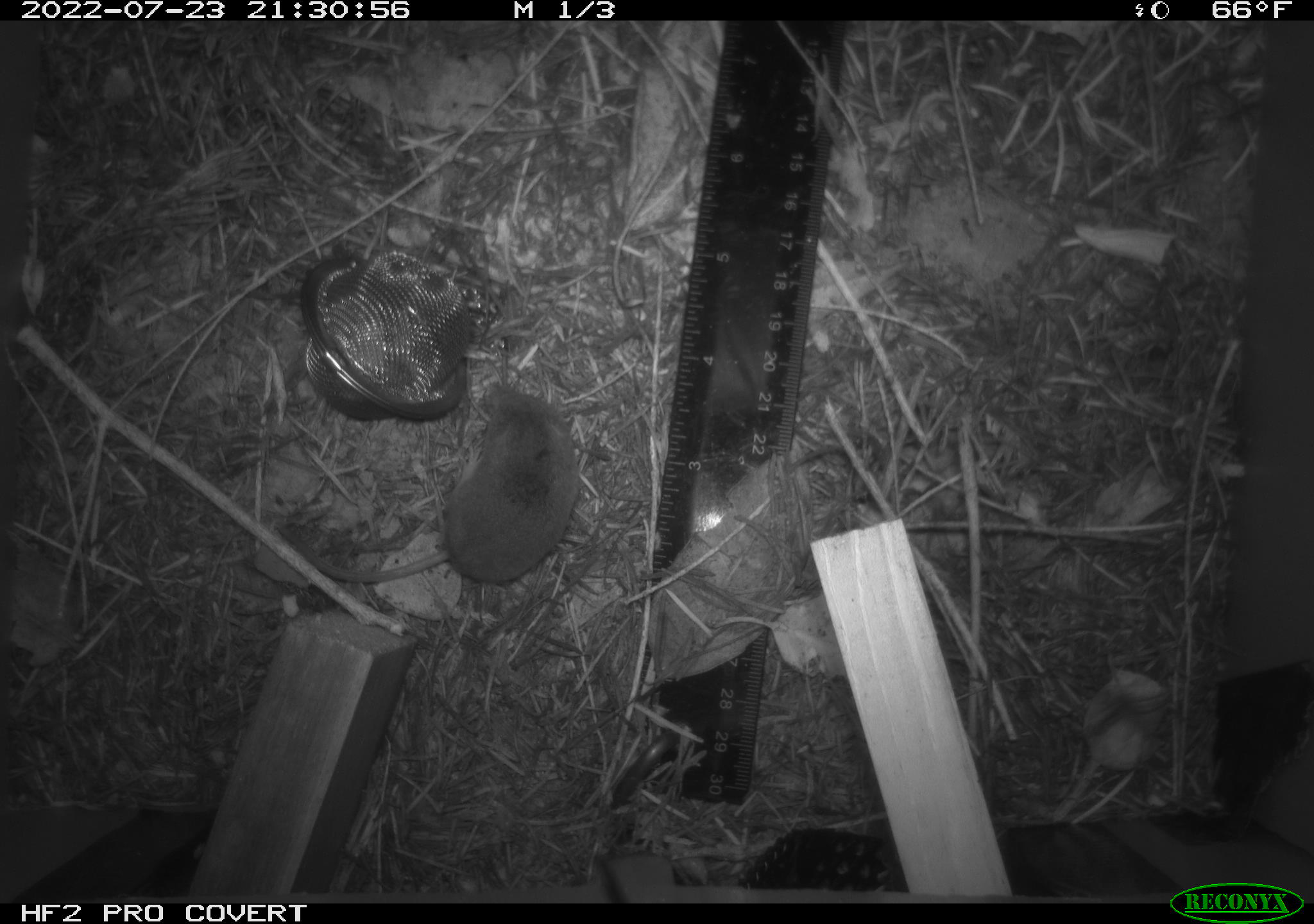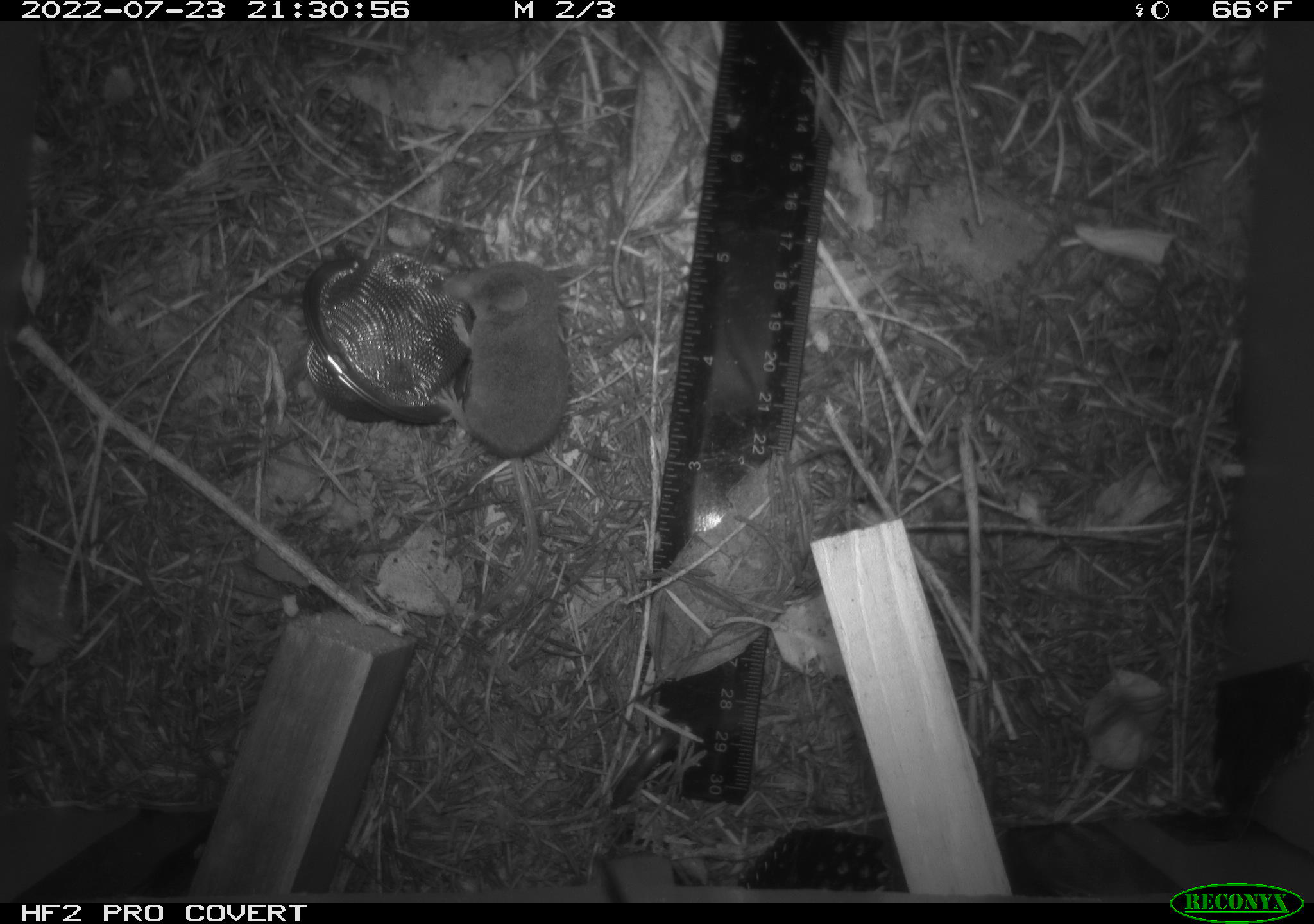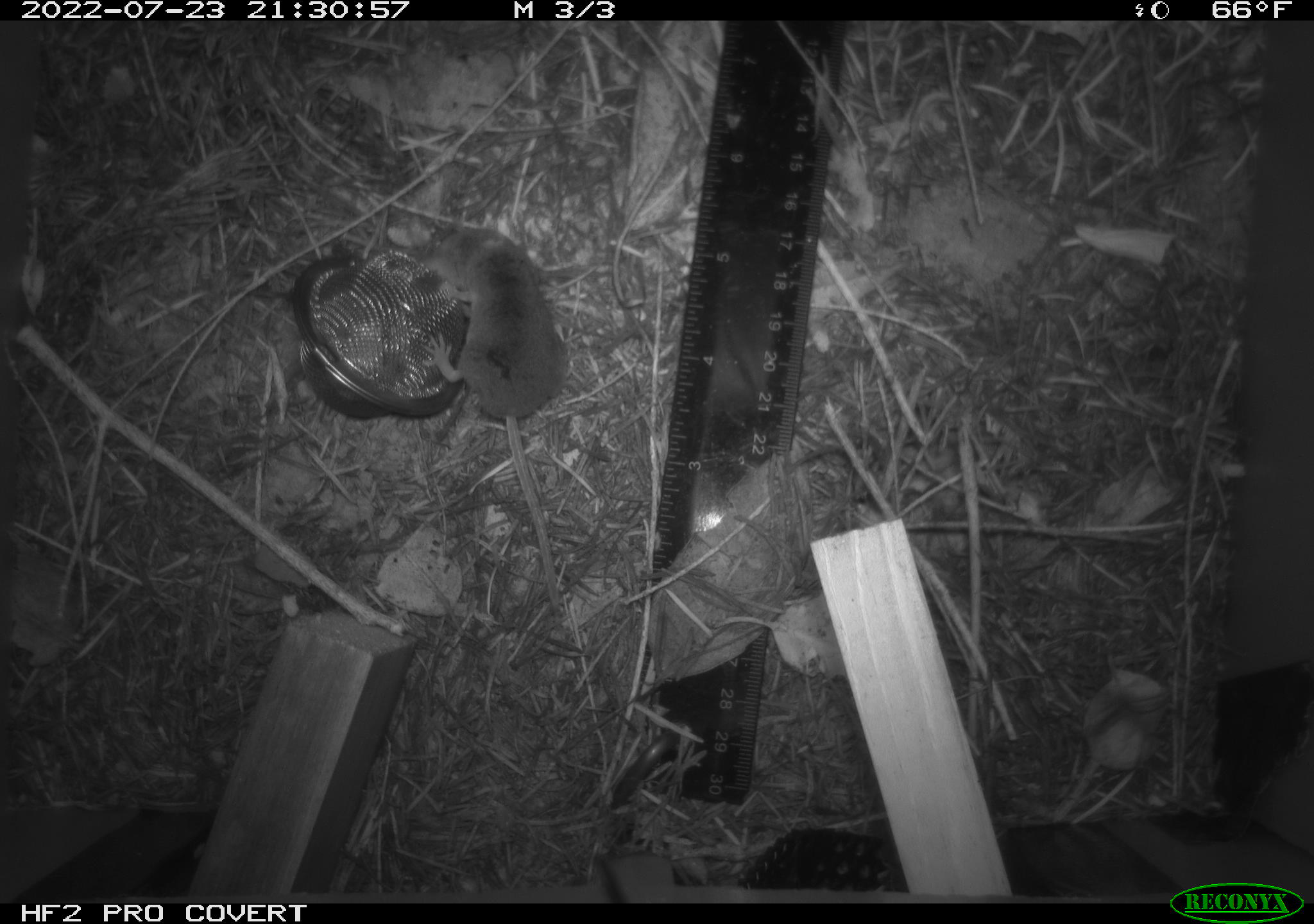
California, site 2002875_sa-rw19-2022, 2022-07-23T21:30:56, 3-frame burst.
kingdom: Animalia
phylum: Chordata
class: Mammalia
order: Eulipotyphla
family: Soricidae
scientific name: Soricidae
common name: shrews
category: soricidae family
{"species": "soricidae family (shrews) (Soricidae)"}